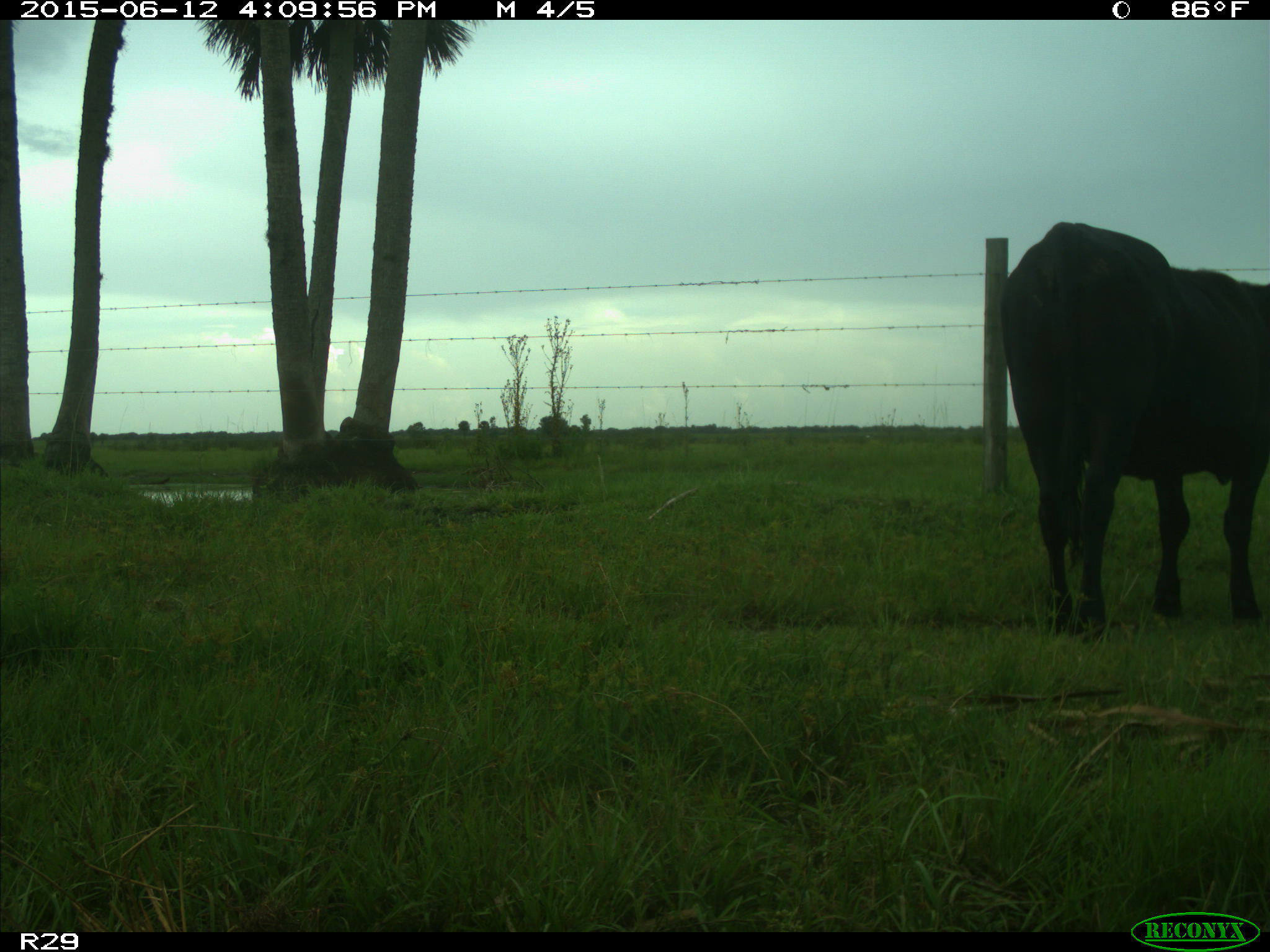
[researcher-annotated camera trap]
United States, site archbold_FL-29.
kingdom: Animalia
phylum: Chordata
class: Mammalia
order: Artiodactyla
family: Bovidae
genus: Bos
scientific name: Bos taurus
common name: domestic cow